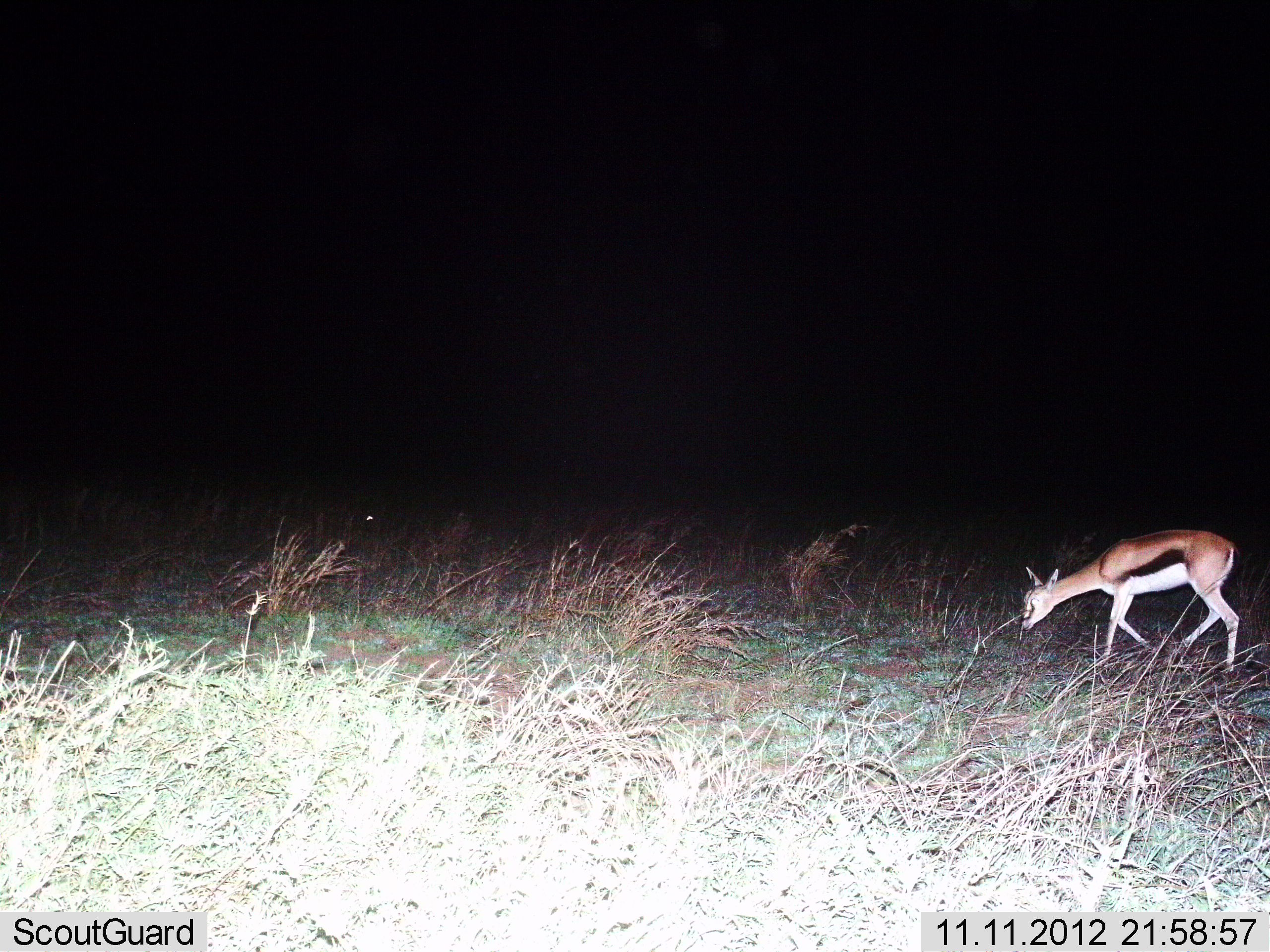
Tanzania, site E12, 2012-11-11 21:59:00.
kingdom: Animalia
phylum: Chordata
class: Mammalia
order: Artiodactyla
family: Bovidae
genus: Eudorcas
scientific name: Eudorcas thomsonii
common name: thomson's gazelle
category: gazellethomsons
Gazellethomsons (thomson's gazelle) (Eudorcas thomsonii), count 1. Behavior (volunteer vote fractions): standing 20%, resting 0%, moving 50%, interacting 0%. Young present (vote fraction): 0%. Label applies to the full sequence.